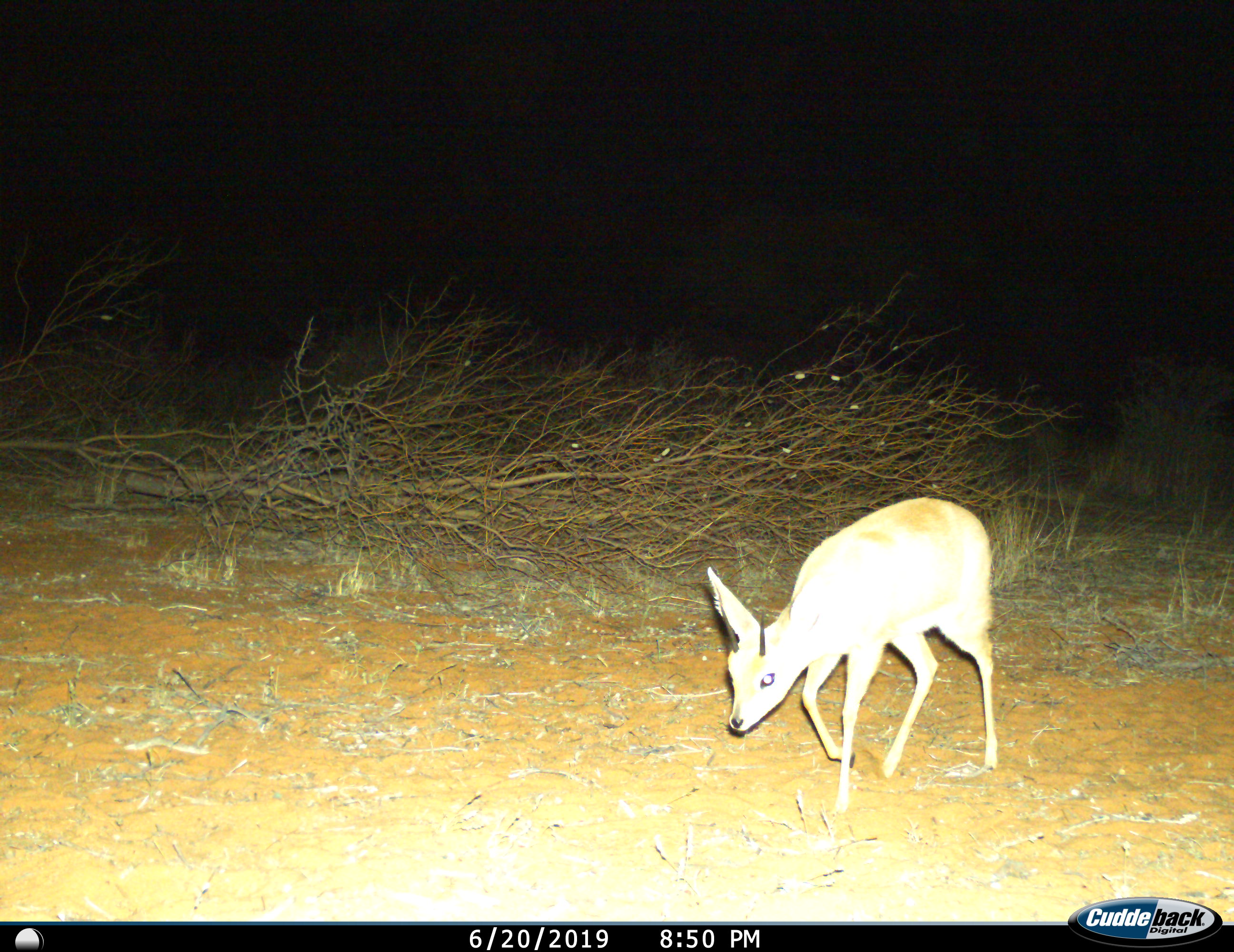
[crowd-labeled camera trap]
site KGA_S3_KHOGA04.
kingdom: Animalia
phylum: Chordata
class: Mammalia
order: Artiodactyla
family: Bovidae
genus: Raphicerus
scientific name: Raphicerus campestris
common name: steenbok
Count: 1.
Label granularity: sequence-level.